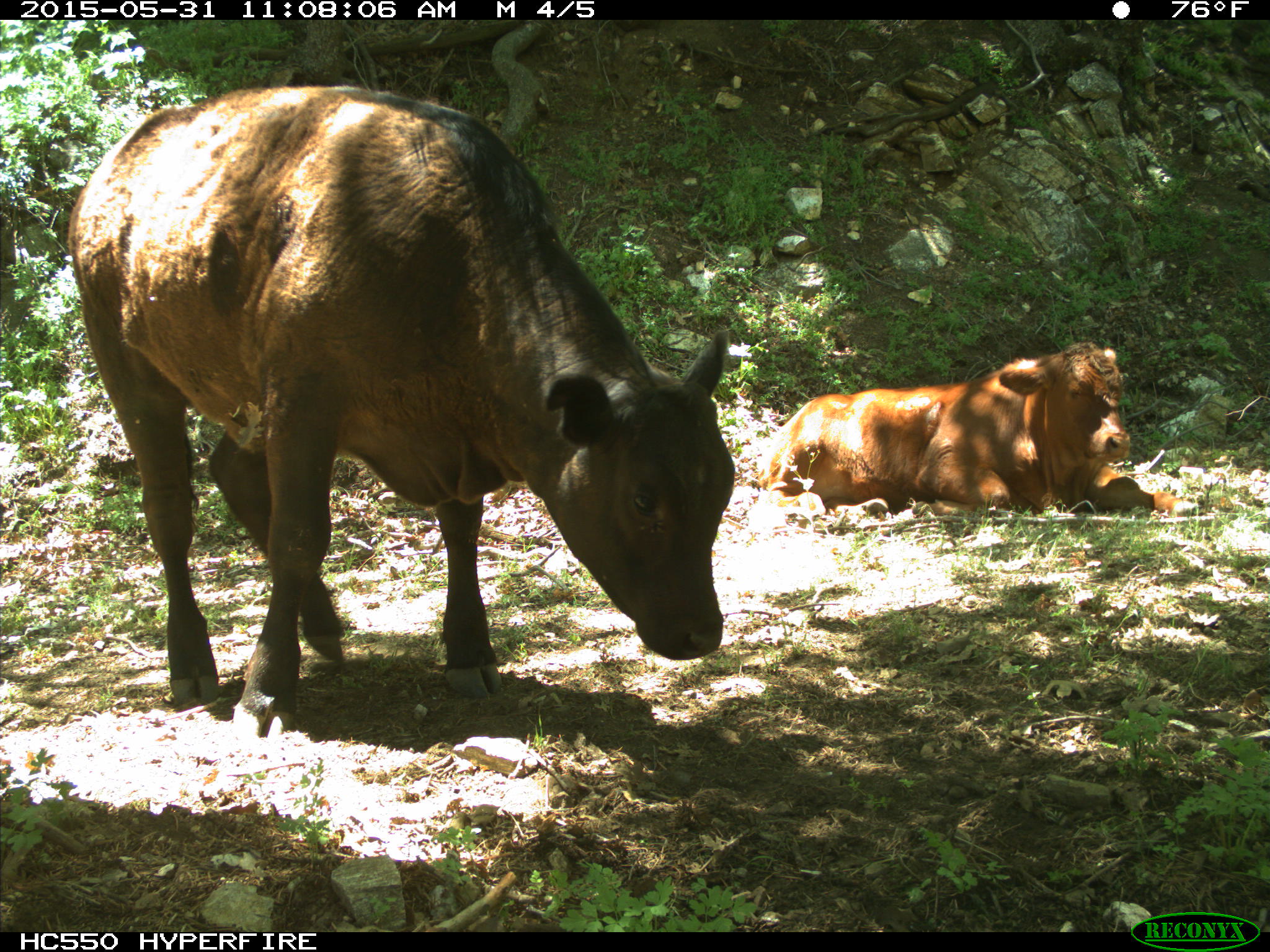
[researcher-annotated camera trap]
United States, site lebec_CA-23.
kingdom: Animalia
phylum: Chordata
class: Mammalia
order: Artiodactyla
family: Bovidae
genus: Bos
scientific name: Bos taurus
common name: domestic cow